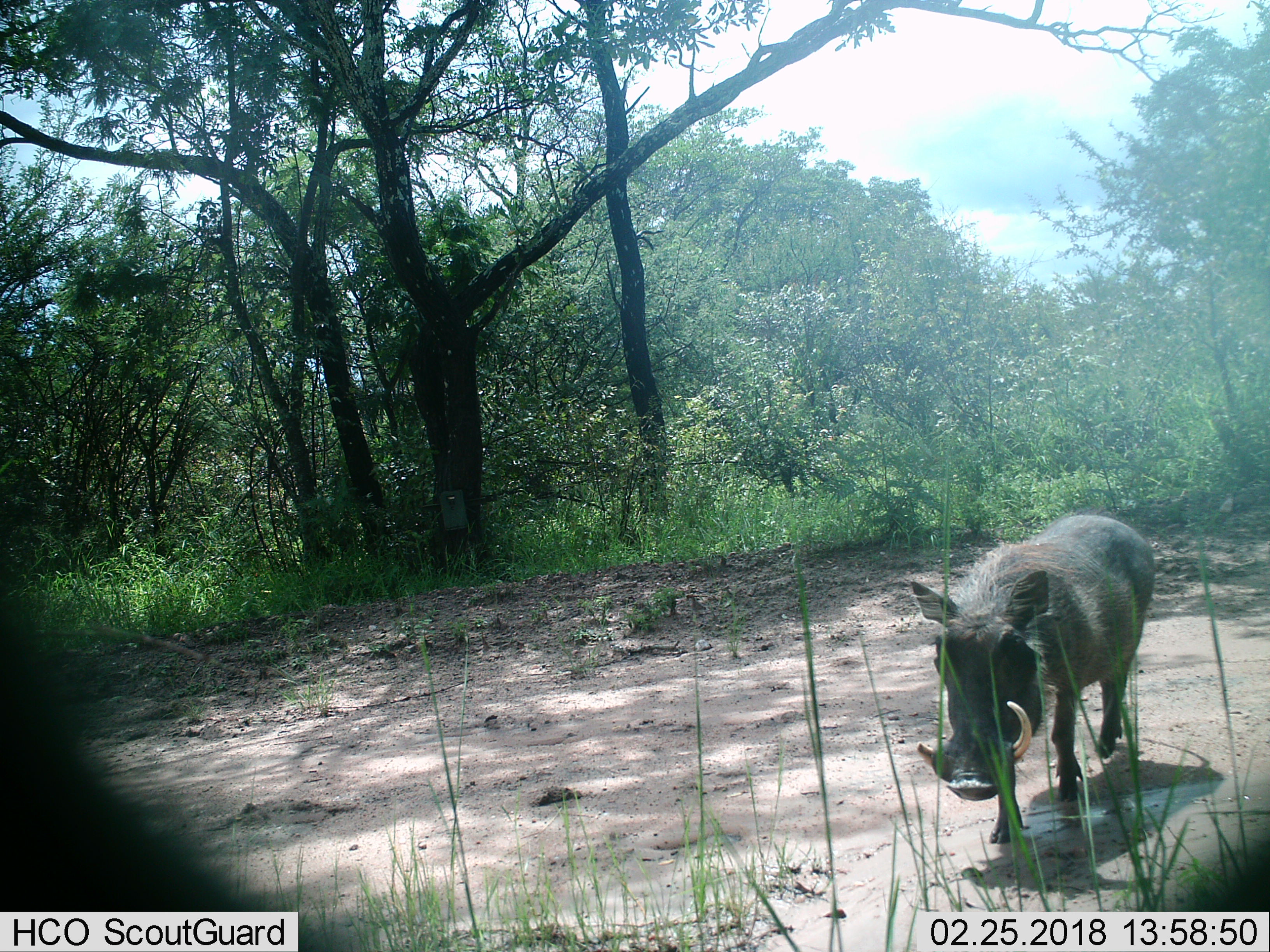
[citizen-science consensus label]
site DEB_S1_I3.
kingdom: Animalia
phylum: Chordata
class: Mammalia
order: Artiodactyla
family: Suidae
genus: Phacochoerus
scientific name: Phacochoerus africanus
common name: warthog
Warthog (Phacochoerus africanus), count 1. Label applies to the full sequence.